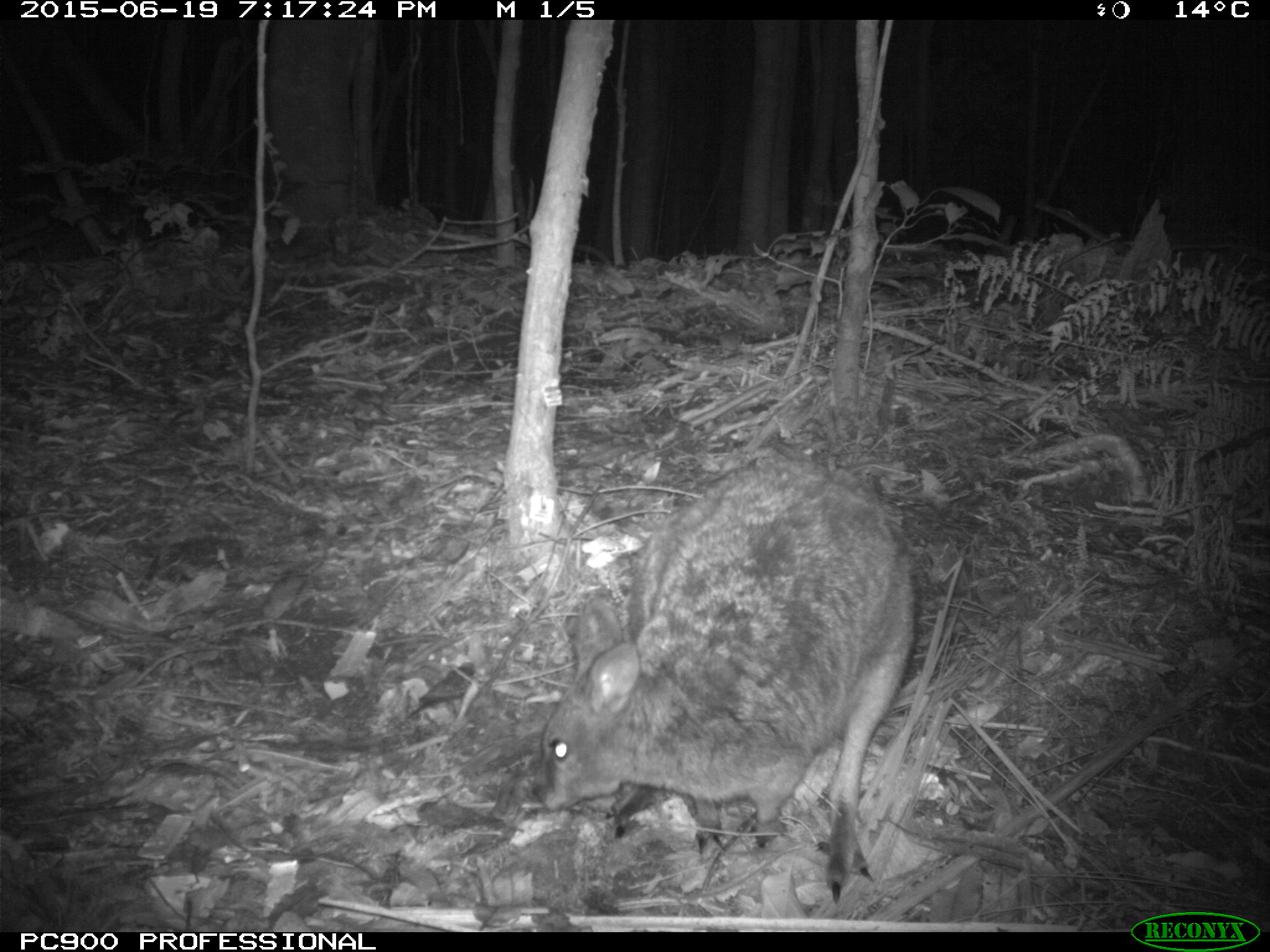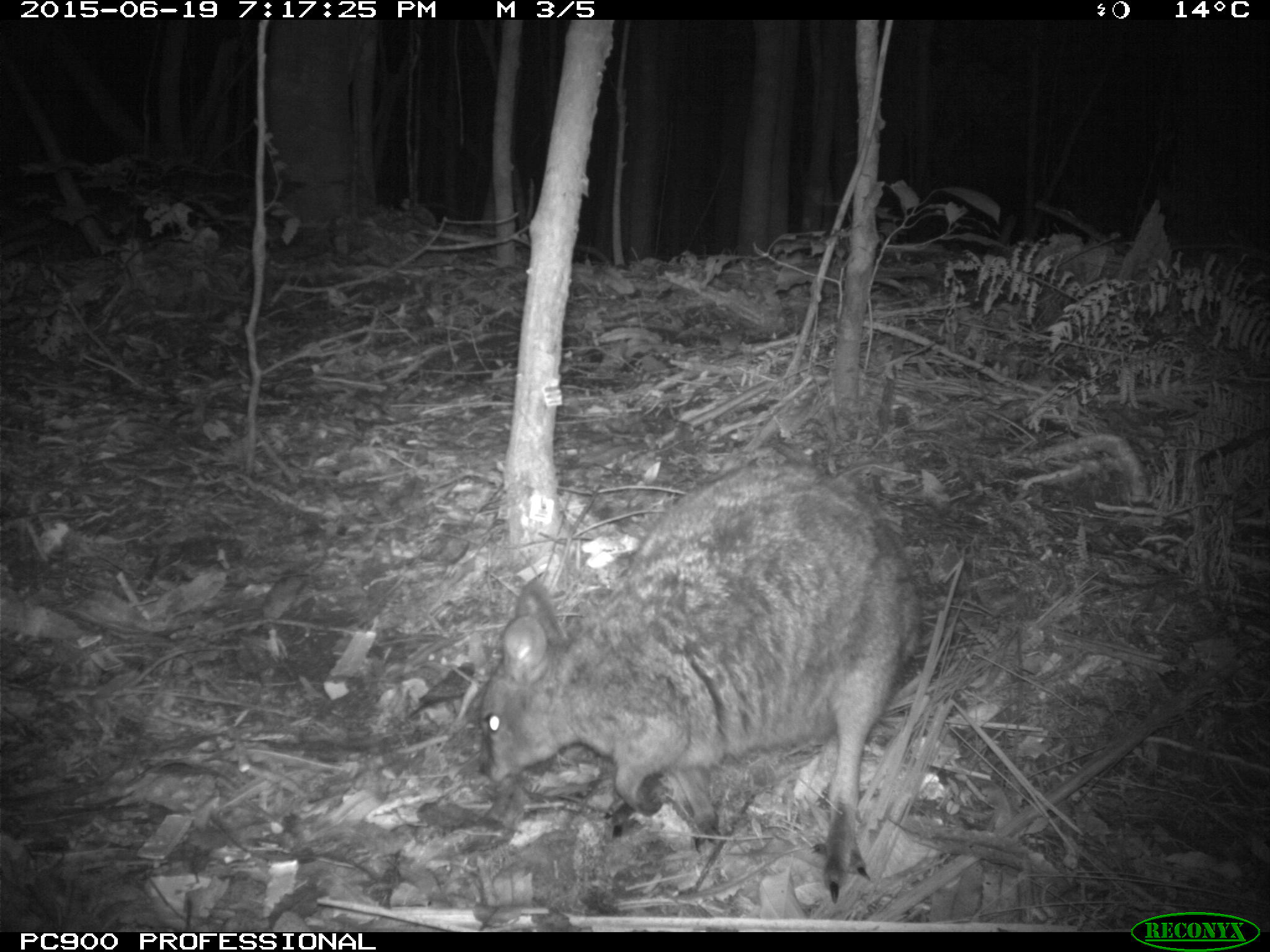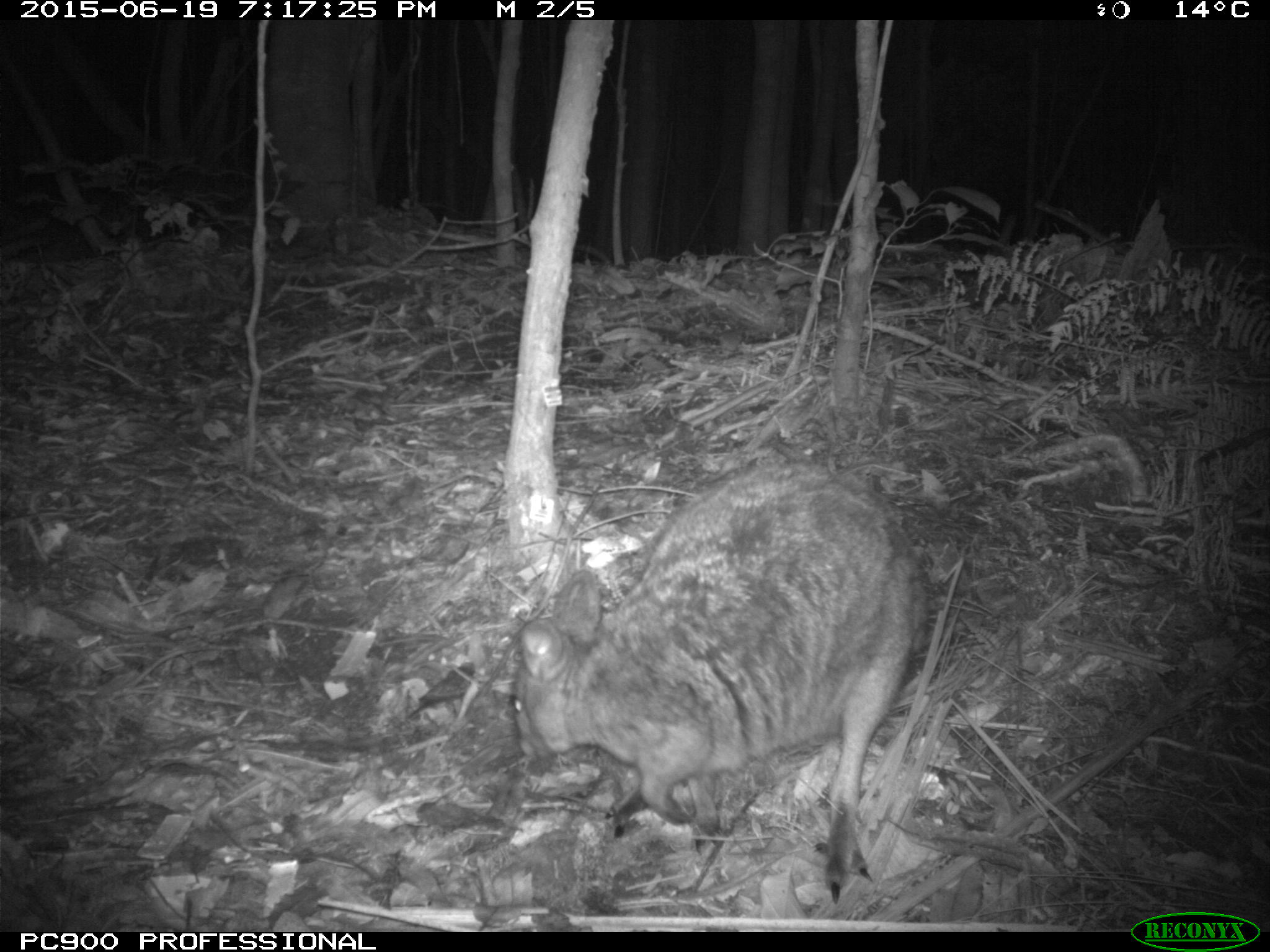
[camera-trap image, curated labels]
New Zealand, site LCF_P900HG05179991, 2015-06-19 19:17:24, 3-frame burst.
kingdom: Animalia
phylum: Chordata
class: Mammalia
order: Diprotodontia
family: Macropodidae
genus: Notamacropus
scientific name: Notamacropus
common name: wallaby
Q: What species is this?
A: Wallaby (Notamacropus).